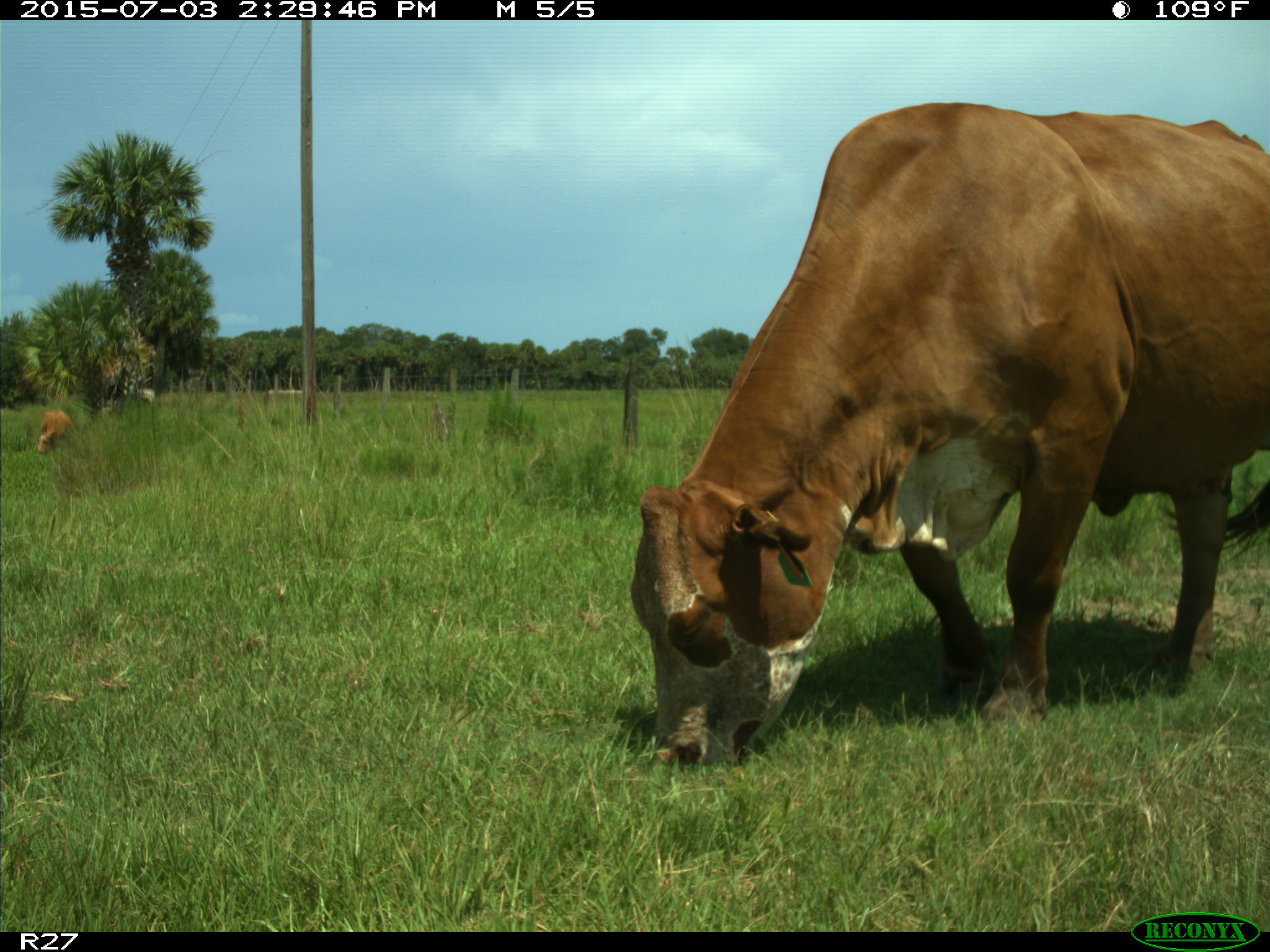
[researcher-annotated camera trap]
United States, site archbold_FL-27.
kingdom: Animalia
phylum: Chordata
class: Mammalia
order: Artiodactyla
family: Bovidae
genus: Bos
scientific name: Bos taurus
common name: domestic cow